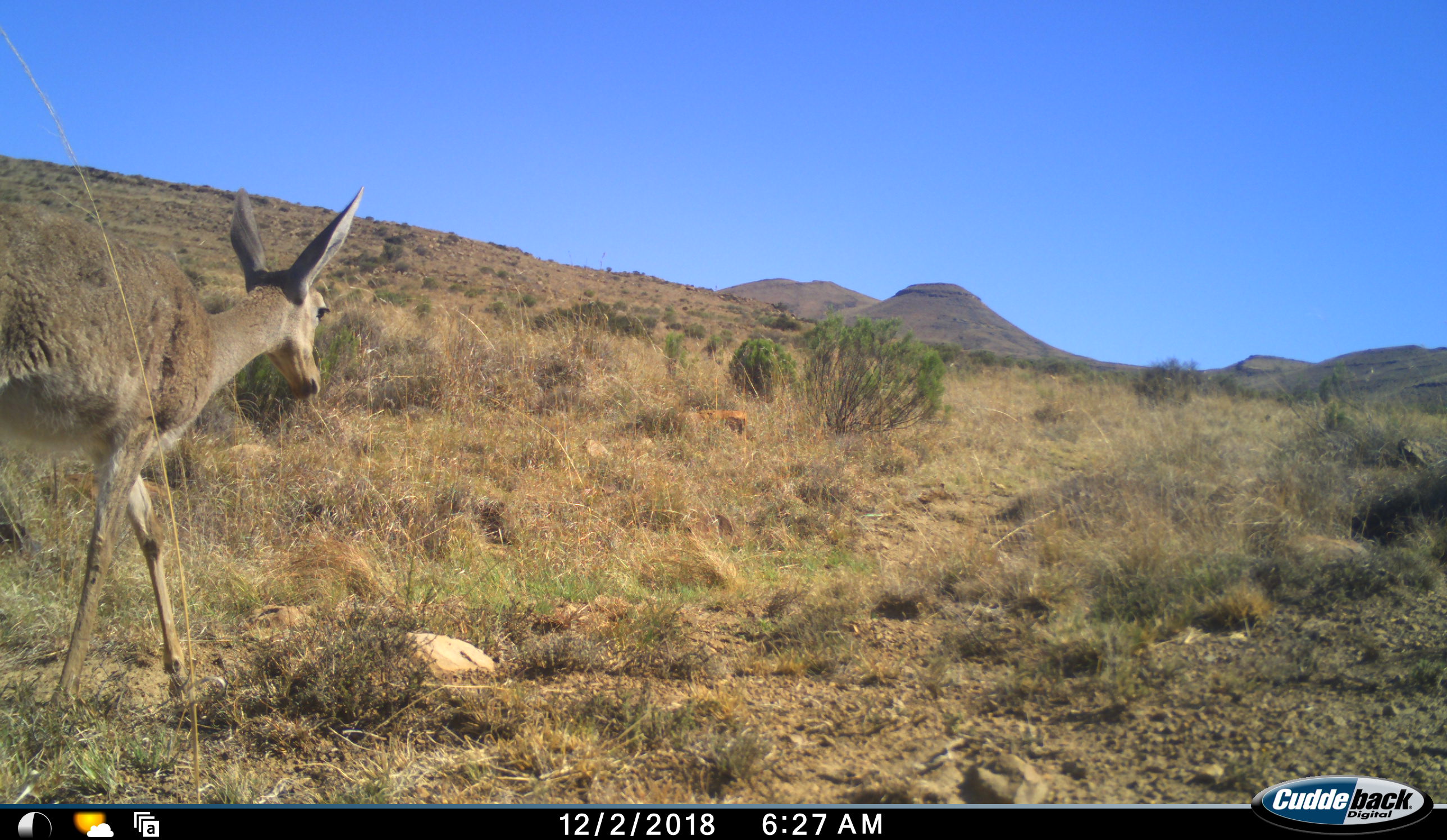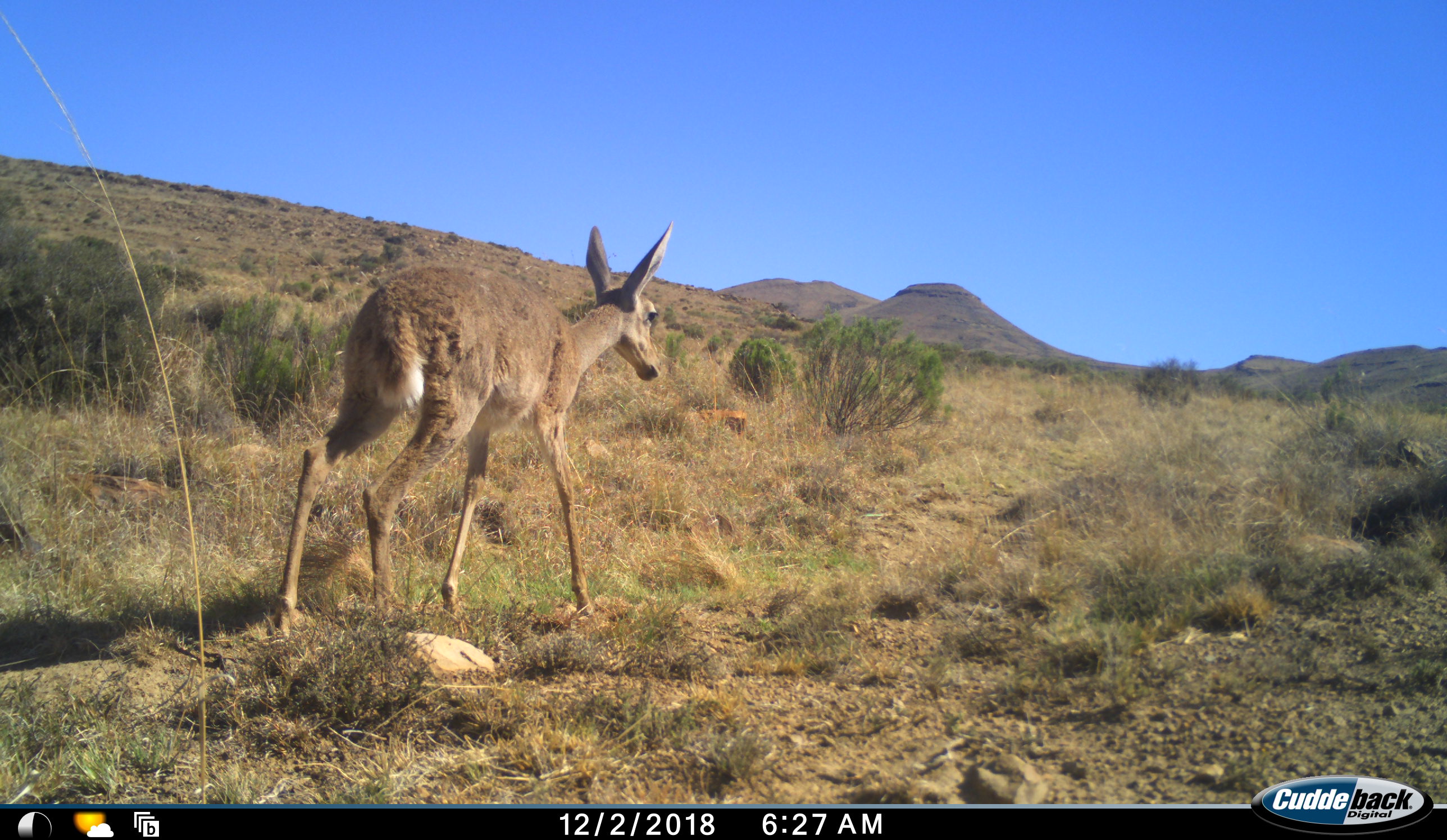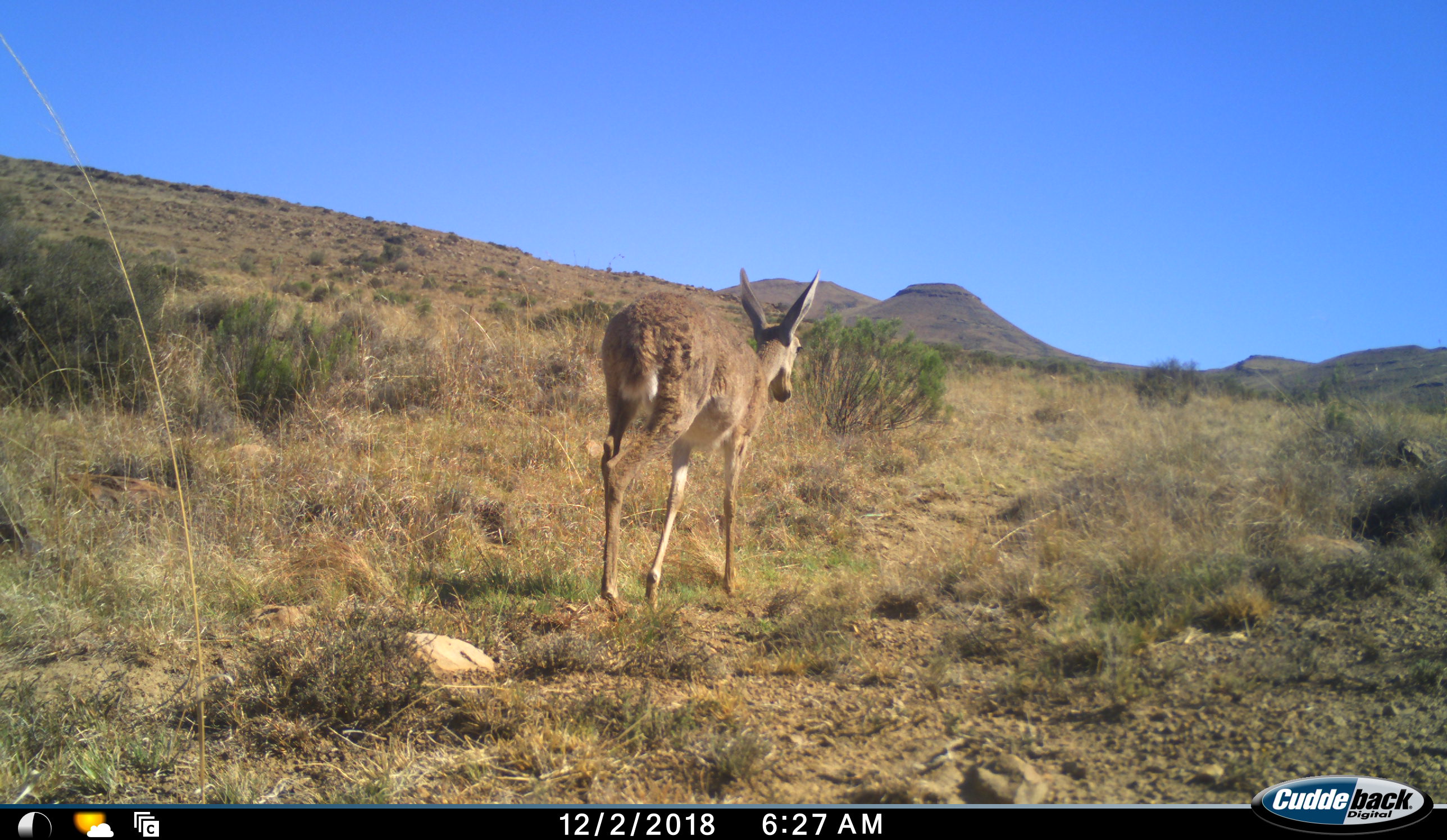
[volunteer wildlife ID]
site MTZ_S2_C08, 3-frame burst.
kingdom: Animalia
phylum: Chordata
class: Mammalia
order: Artiodactyla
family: Bovidae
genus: Pelea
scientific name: Pelea capreolus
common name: grey rhebok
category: rhebokgrey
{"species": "rhebokgrey (grey rhebok) (Pelea capreolus)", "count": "1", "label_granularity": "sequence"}